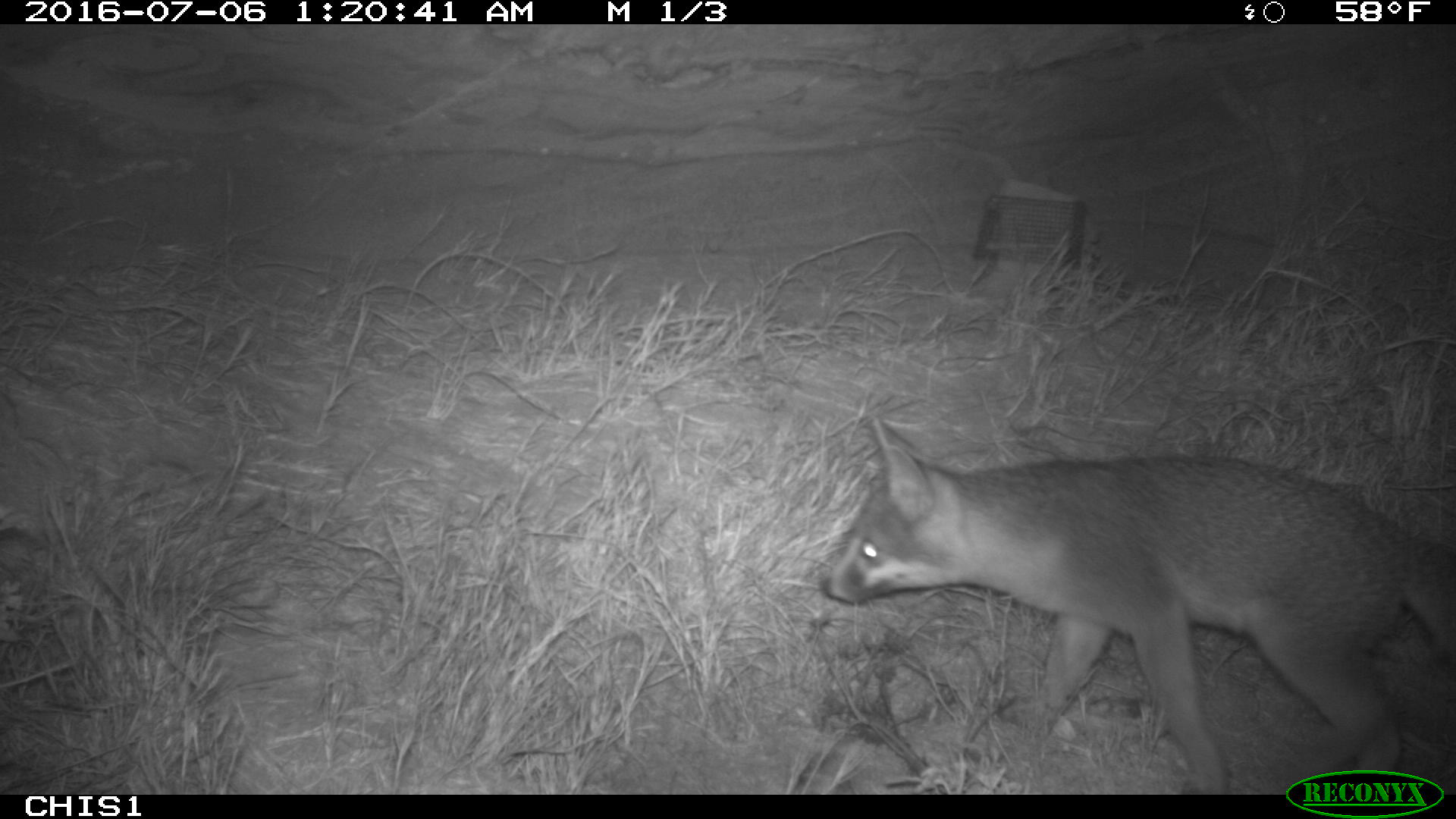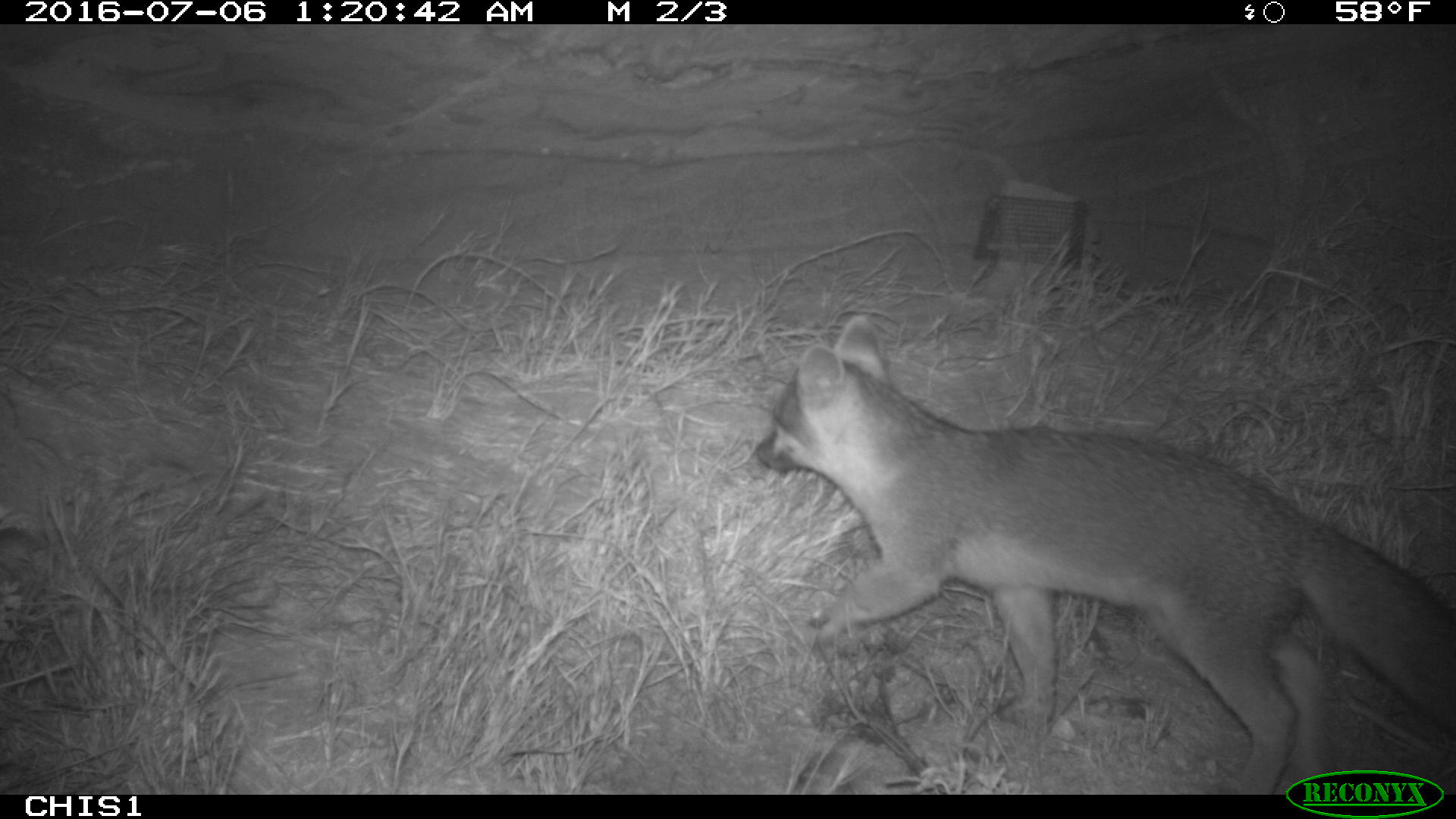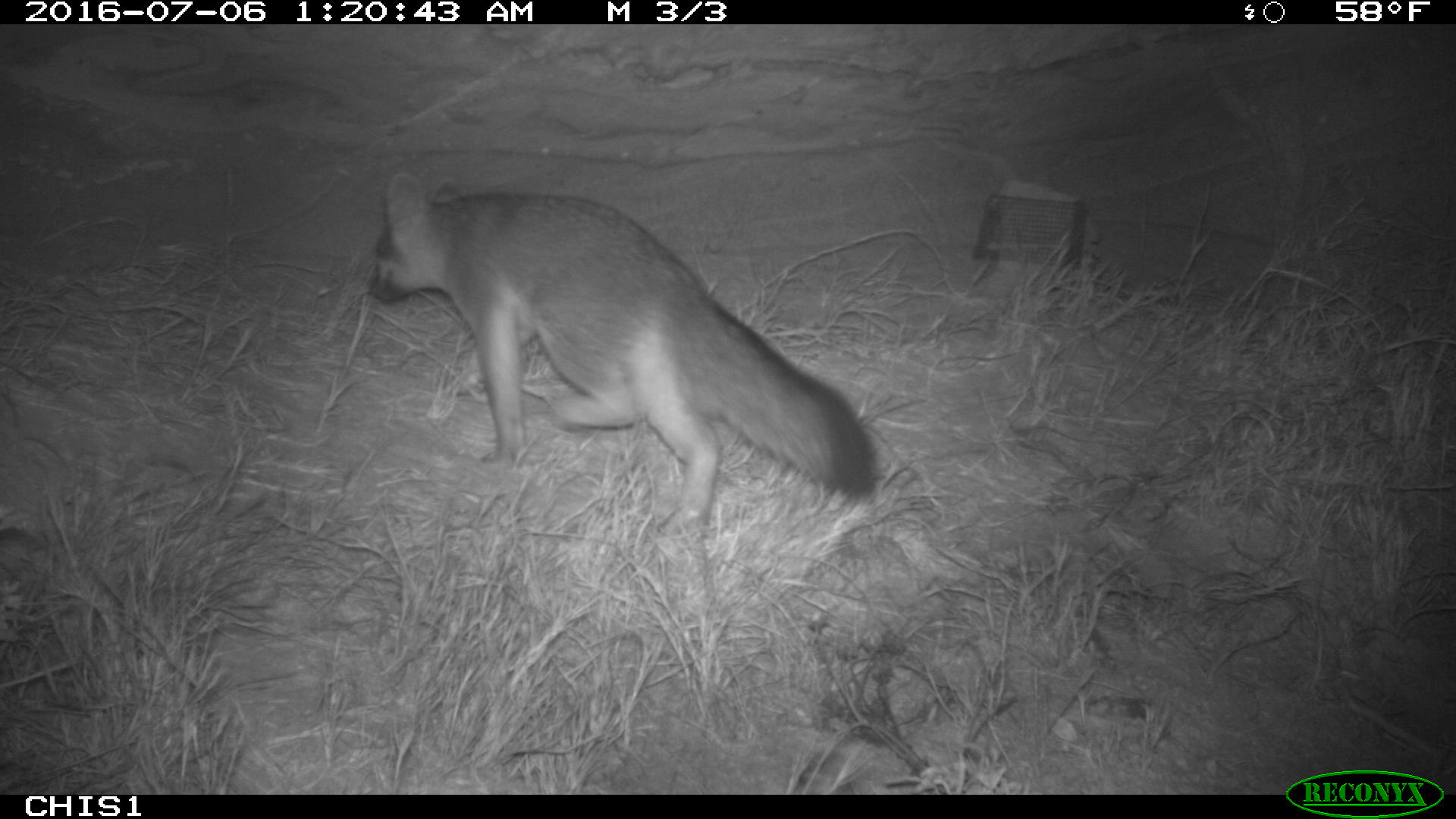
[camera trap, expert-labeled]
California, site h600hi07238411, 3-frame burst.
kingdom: Animalia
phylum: Chordata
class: Mammalia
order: Carnivora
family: Canidae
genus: Urocyon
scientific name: Urocyon littoralis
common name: island fox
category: fox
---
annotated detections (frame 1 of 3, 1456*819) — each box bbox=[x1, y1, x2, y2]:
fox: bbox=[817, 416, 1455, 795]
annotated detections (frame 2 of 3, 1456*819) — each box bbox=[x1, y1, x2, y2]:
fox: bbox=[753, 313, 1455, 792]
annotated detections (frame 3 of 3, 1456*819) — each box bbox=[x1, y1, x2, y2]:
fox: bbox=[366, 171, 874, 538]